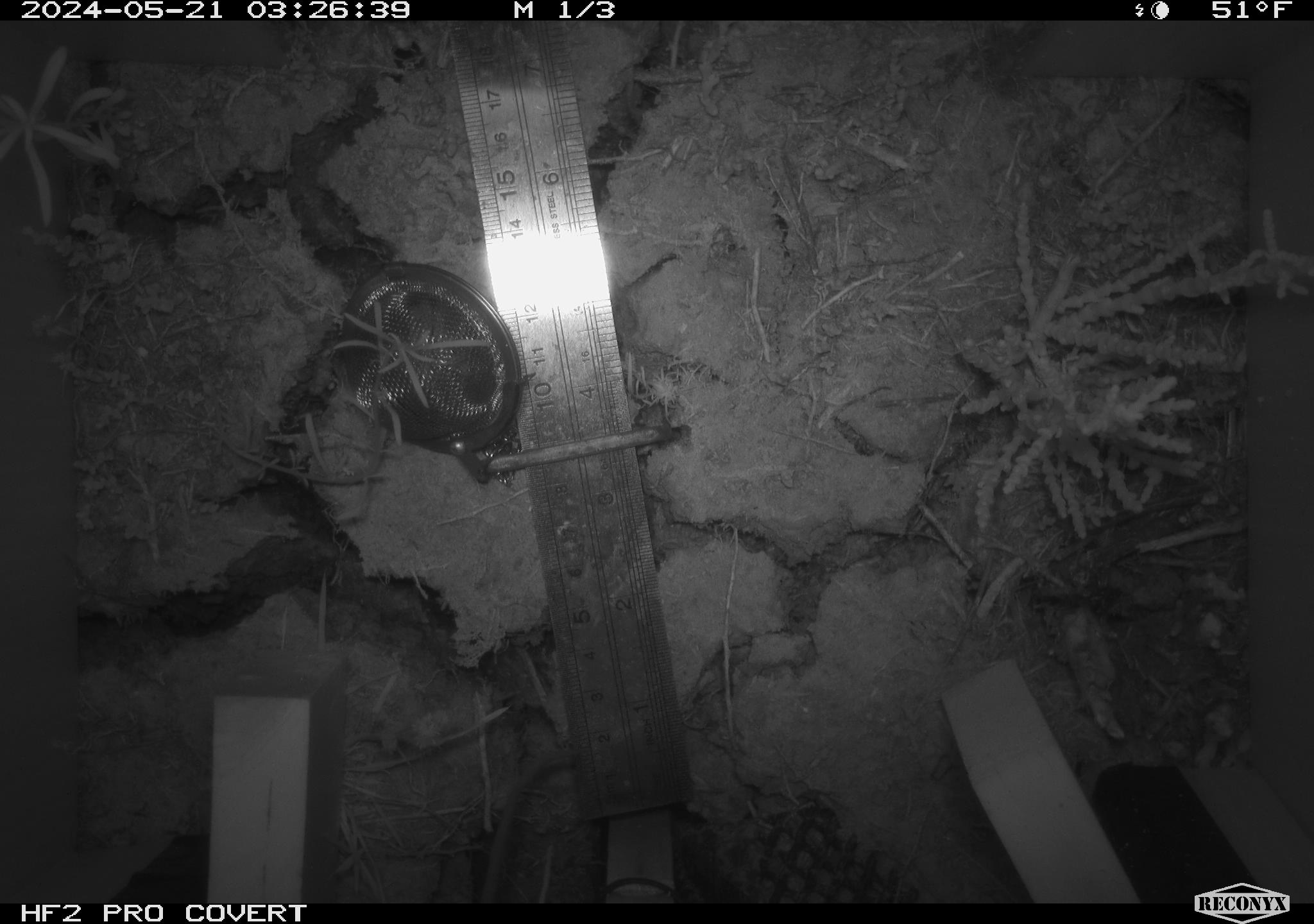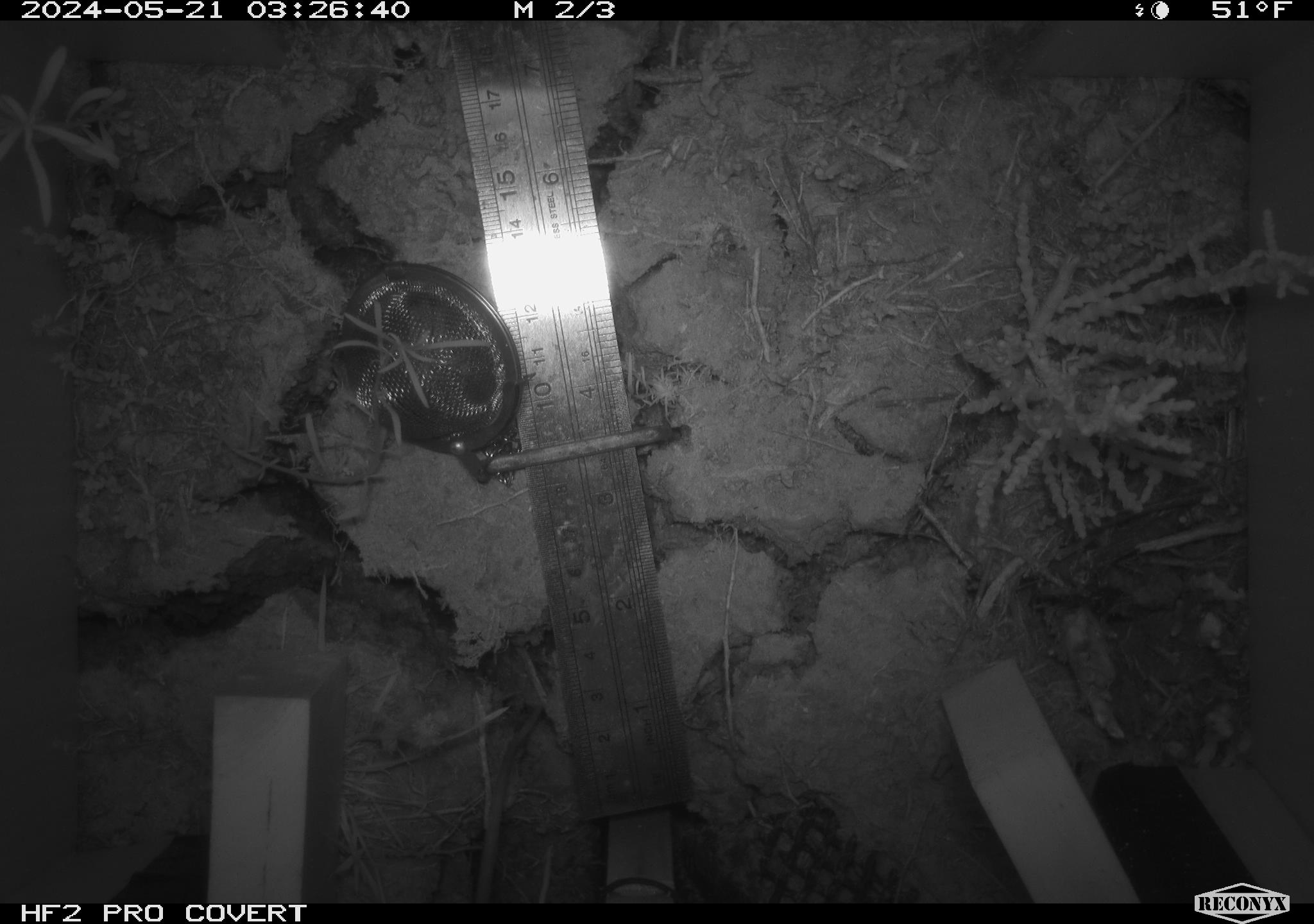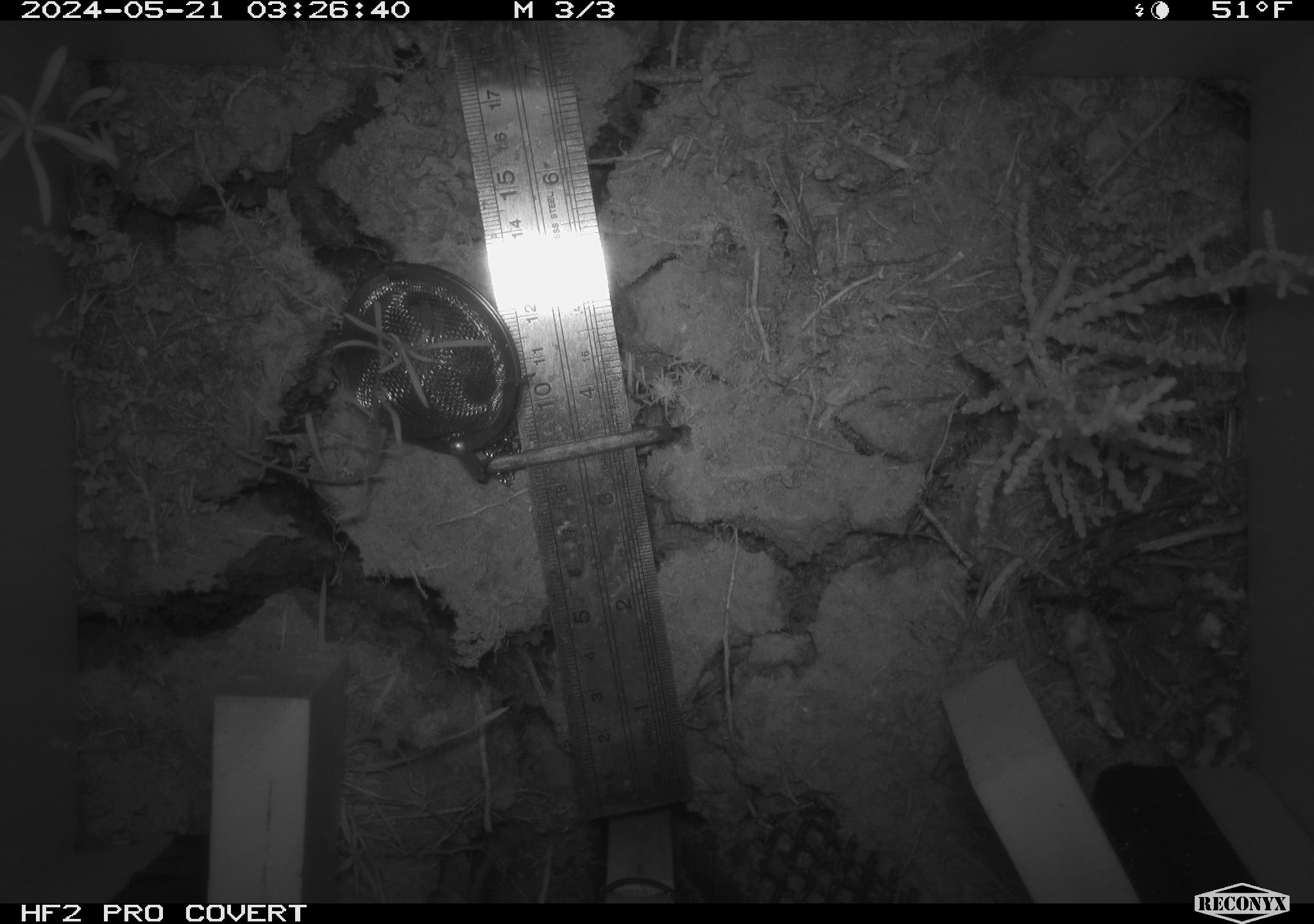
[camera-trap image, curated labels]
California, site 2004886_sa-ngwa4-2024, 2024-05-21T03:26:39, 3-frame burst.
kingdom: Animalia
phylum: Chordata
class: Reptilia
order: Squamata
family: Phrynosomatidae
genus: Sceloporus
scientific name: Sceloporus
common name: spiny lizards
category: sceloporus species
Sceloporus species (spiny lizards) (Sceloporus).